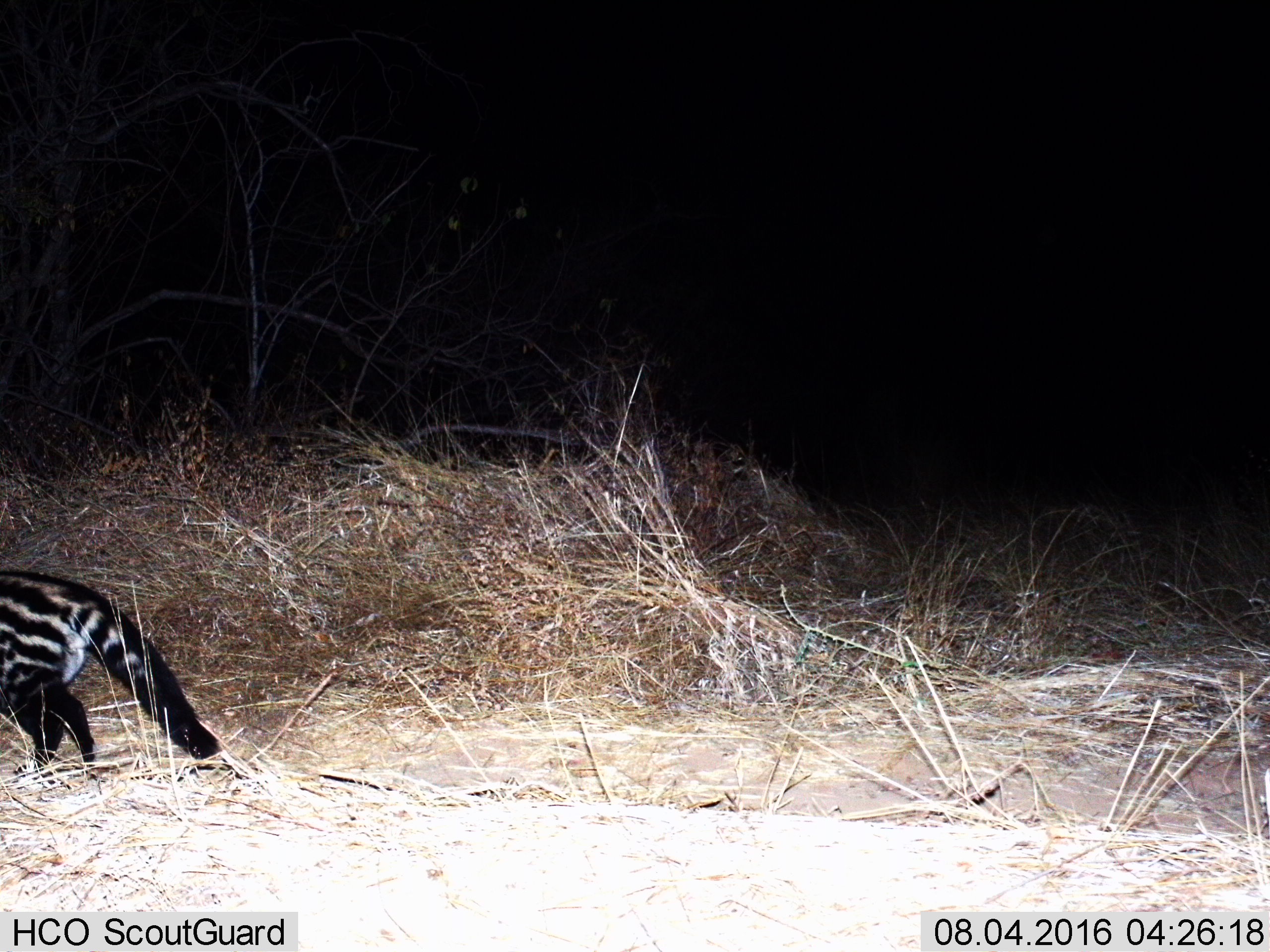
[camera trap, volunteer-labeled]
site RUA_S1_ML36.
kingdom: Animalia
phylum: Chordata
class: Mammalia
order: Carnivora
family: Viverridae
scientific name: Viverridae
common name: civet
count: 1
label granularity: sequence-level